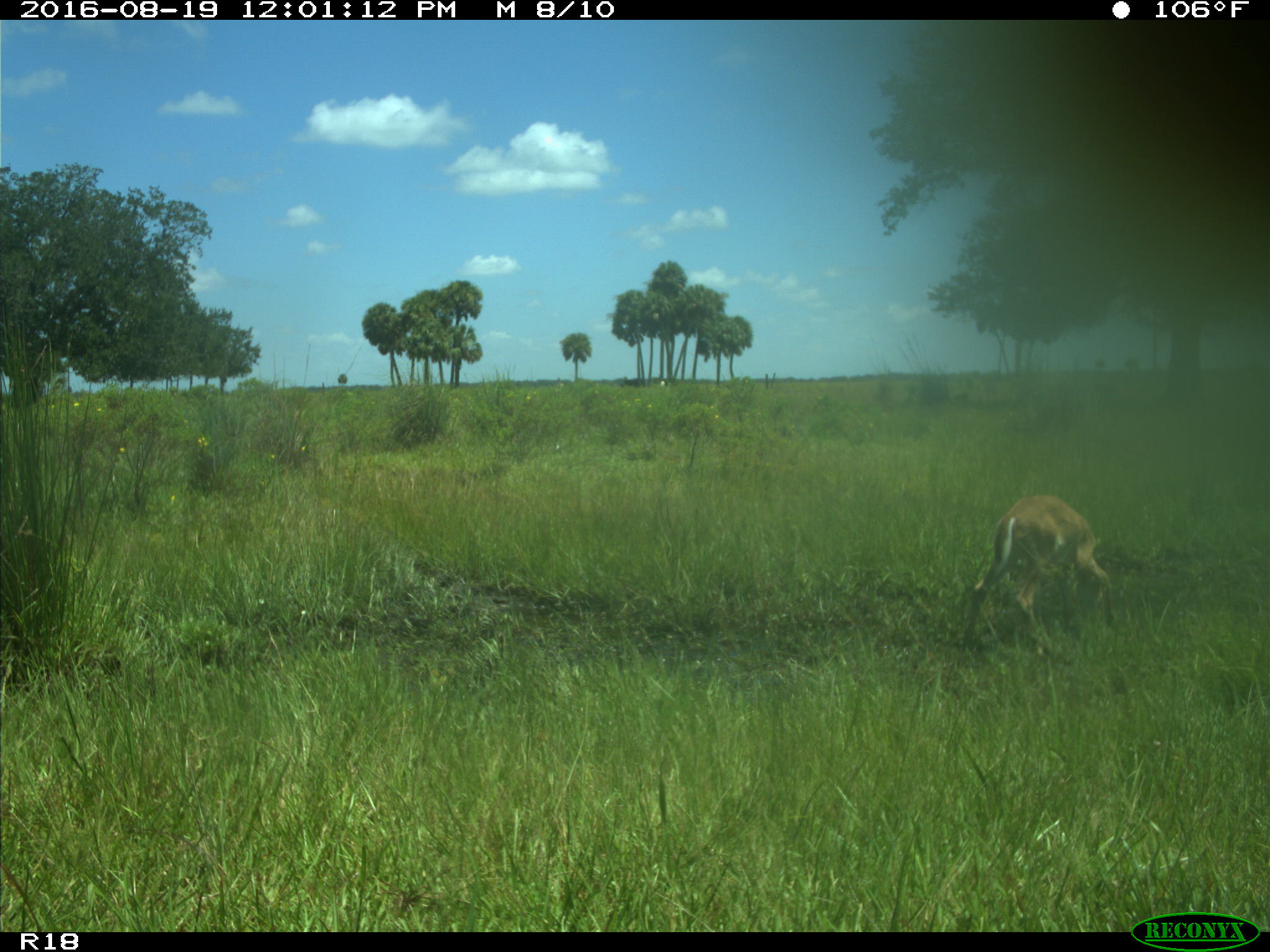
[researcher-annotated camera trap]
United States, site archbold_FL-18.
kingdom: Animalia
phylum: Chordata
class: Mammalia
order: Artiodactyla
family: Cervidae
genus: Odocoileus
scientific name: Odocoileus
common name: deer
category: unidentified deer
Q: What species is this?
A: Unidentified deer (deer) (Odocoileus).